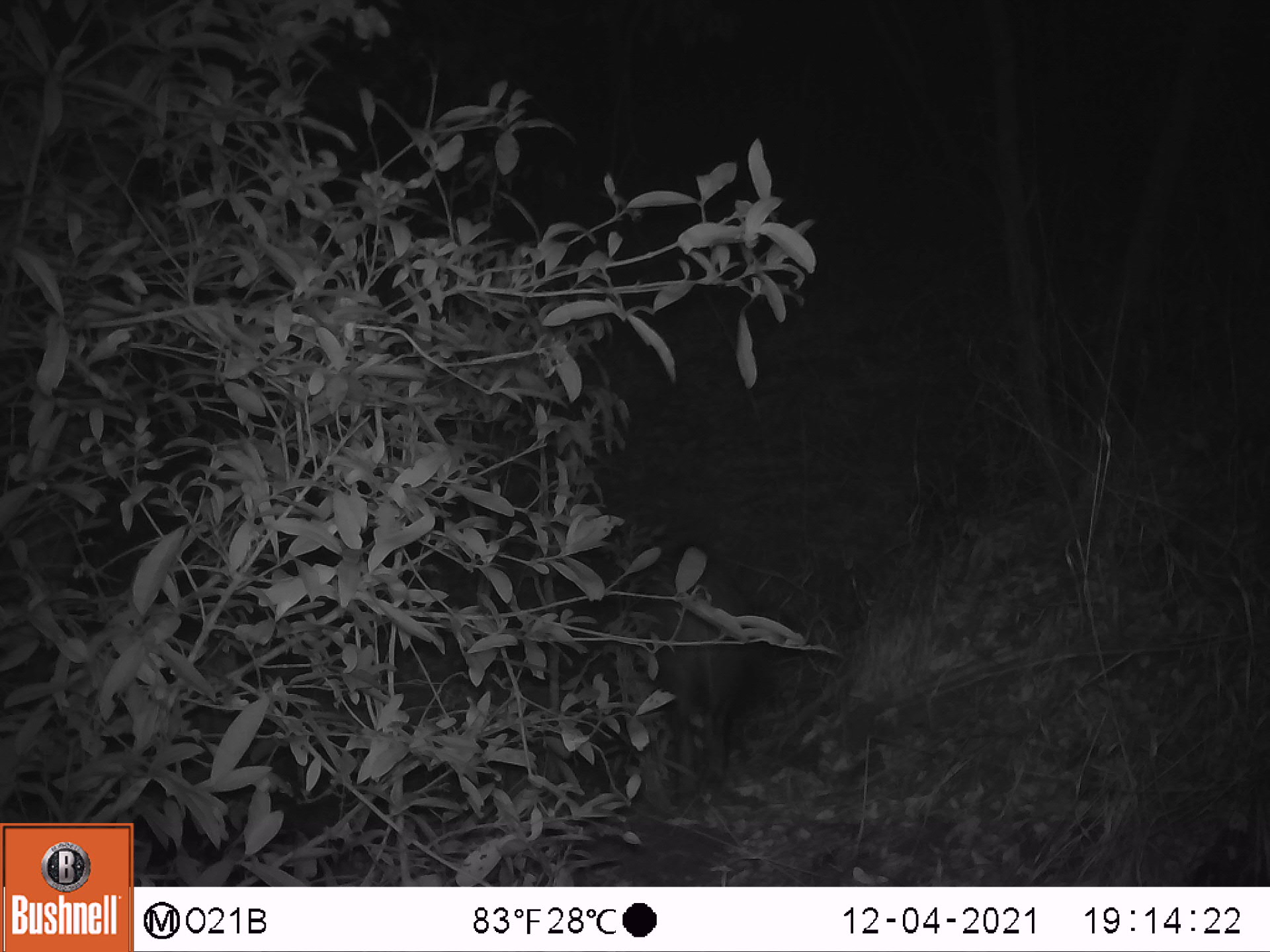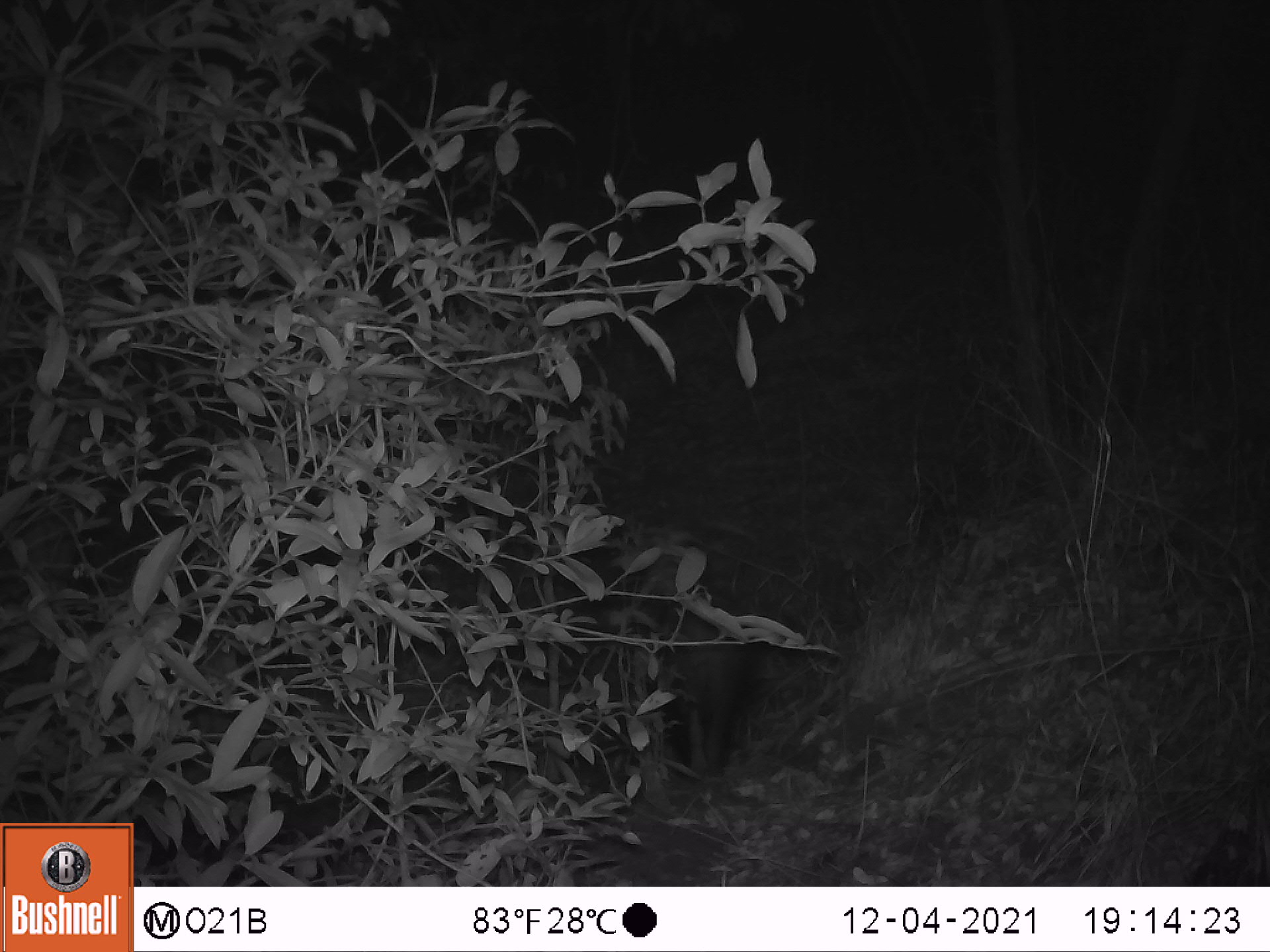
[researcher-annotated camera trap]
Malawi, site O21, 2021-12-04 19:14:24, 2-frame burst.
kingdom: Animalia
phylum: Chordata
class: Mammalia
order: Artiodactyla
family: Suidae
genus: Potamochoerus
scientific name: Potamochoerus larvatus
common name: bushpig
Bushpig (Potamochoerus larvatus), count 1.